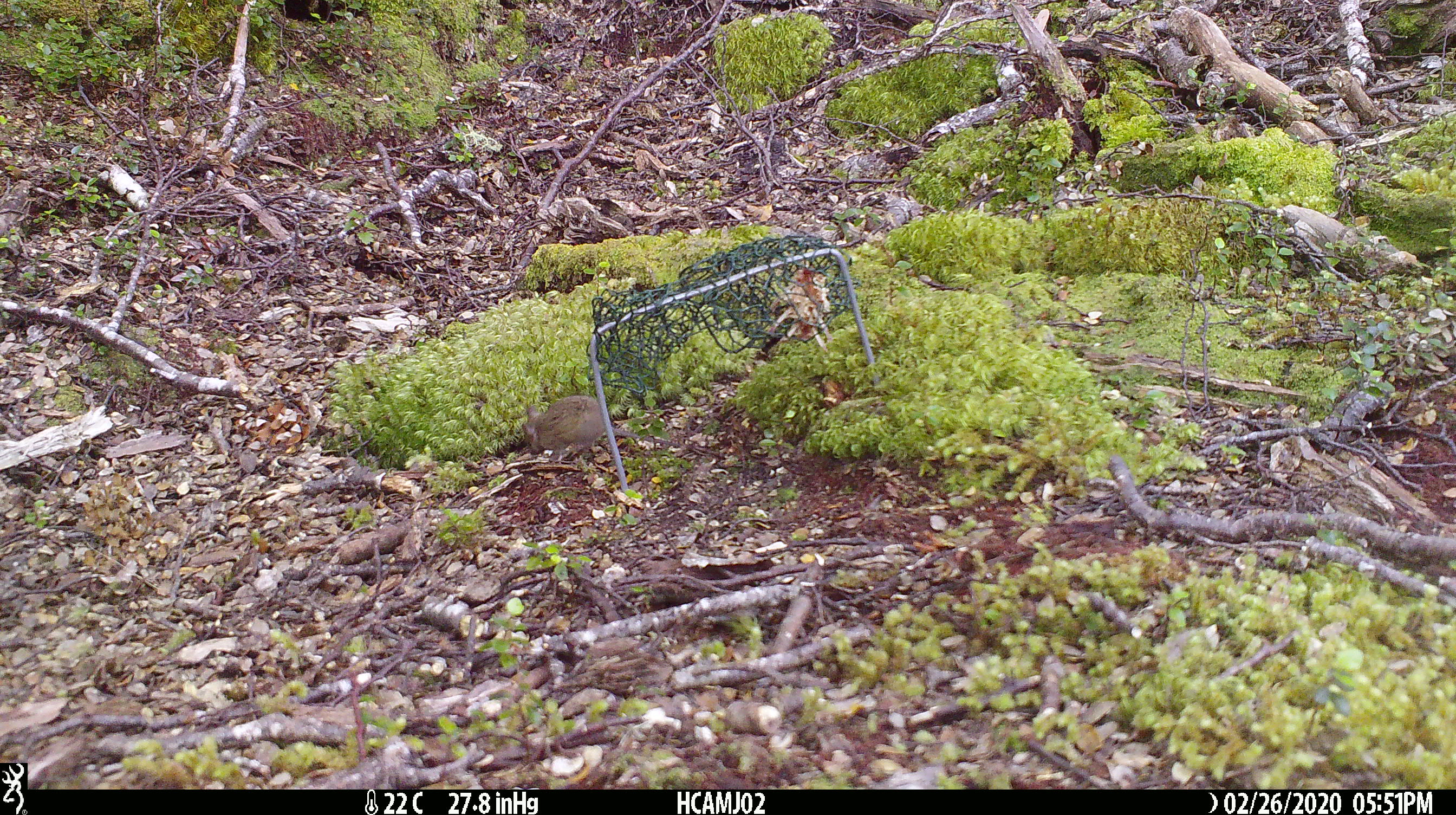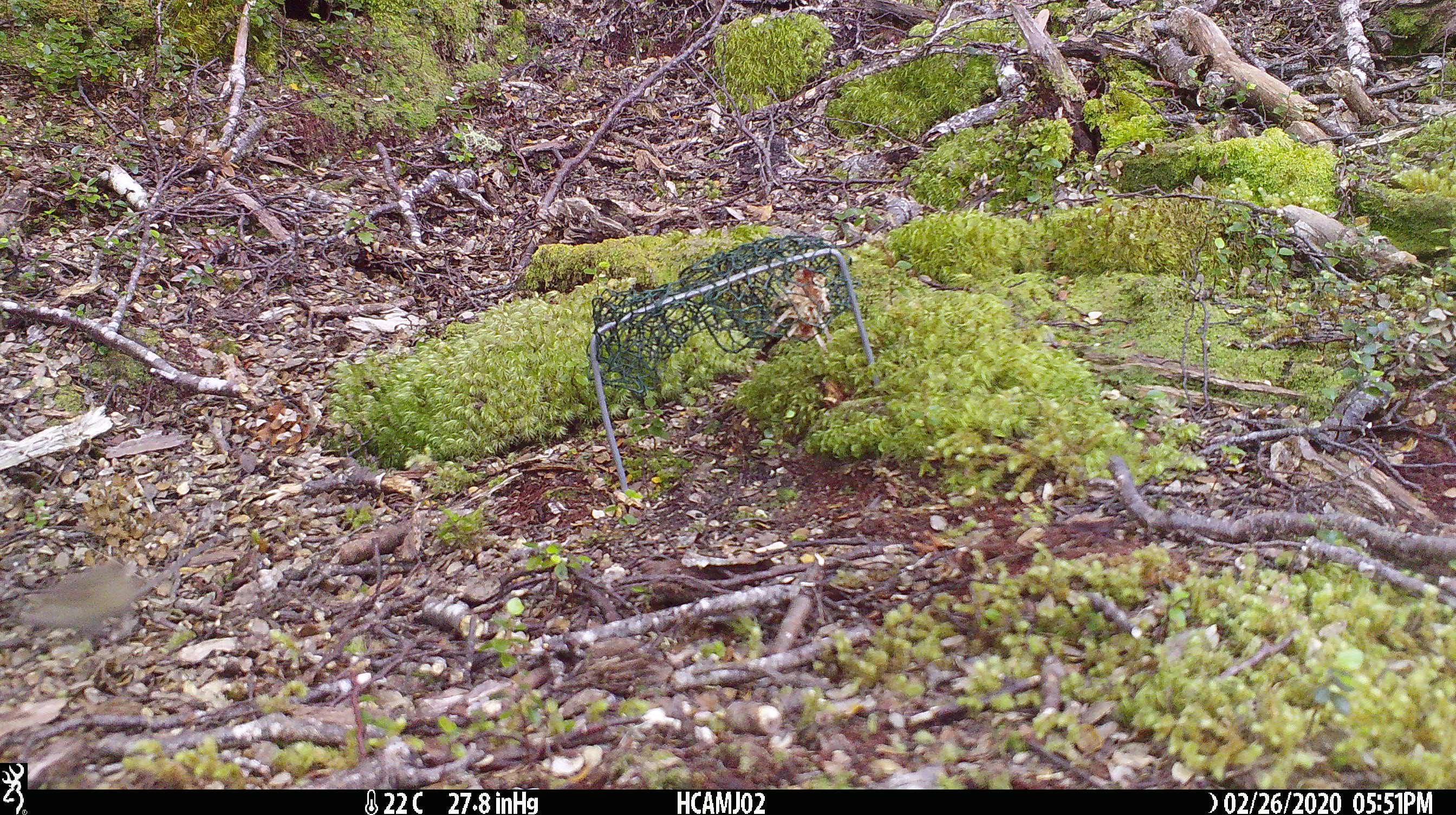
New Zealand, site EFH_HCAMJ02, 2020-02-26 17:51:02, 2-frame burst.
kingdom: Animalia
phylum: Chordata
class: Mammalia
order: Rodentia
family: Muridae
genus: Mus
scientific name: Mus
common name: mouse